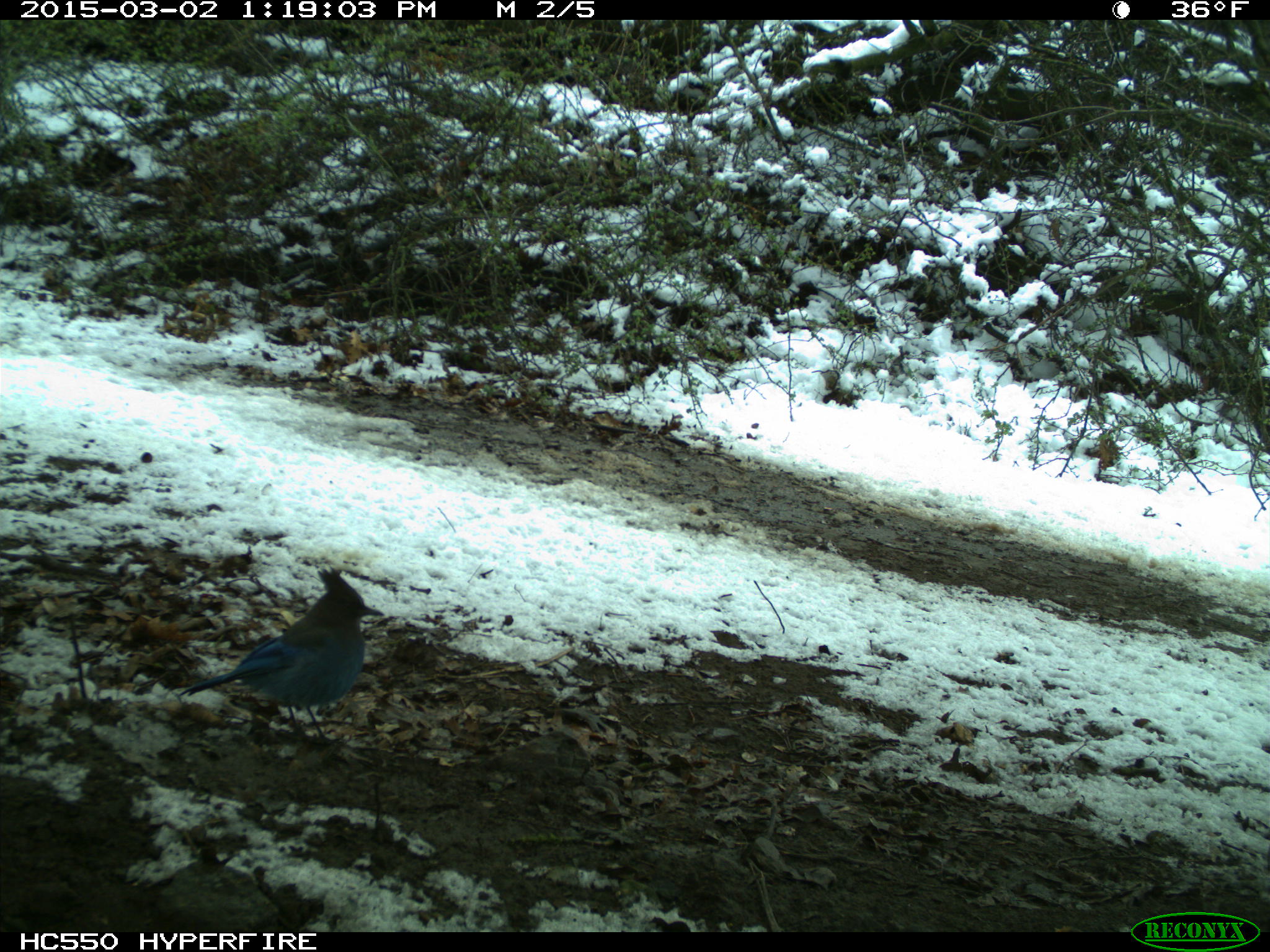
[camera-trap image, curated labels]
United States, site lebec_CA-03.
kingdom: Animalia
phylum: Chordata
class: Aves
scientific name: Aves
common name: birds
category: unidentified bird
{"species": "unidentified bird (birds) (Aves)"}